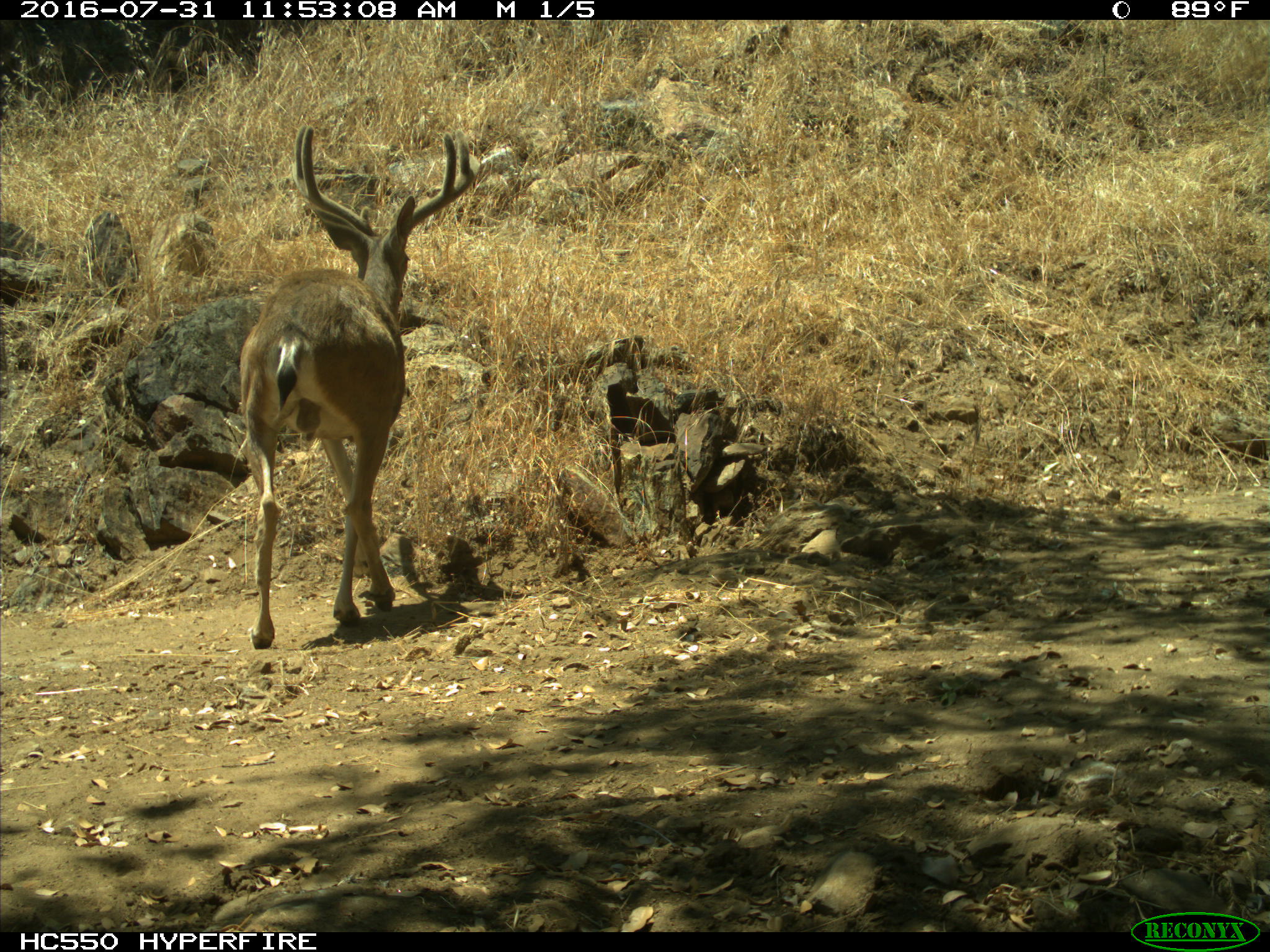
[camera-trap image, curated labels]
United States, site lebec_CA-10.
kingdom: Animalia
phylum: Chordata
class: Mammalia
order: Artiodactyla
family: Cervidae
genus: Odocoileus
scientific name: Odocoileus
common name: deer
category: unidentified deer